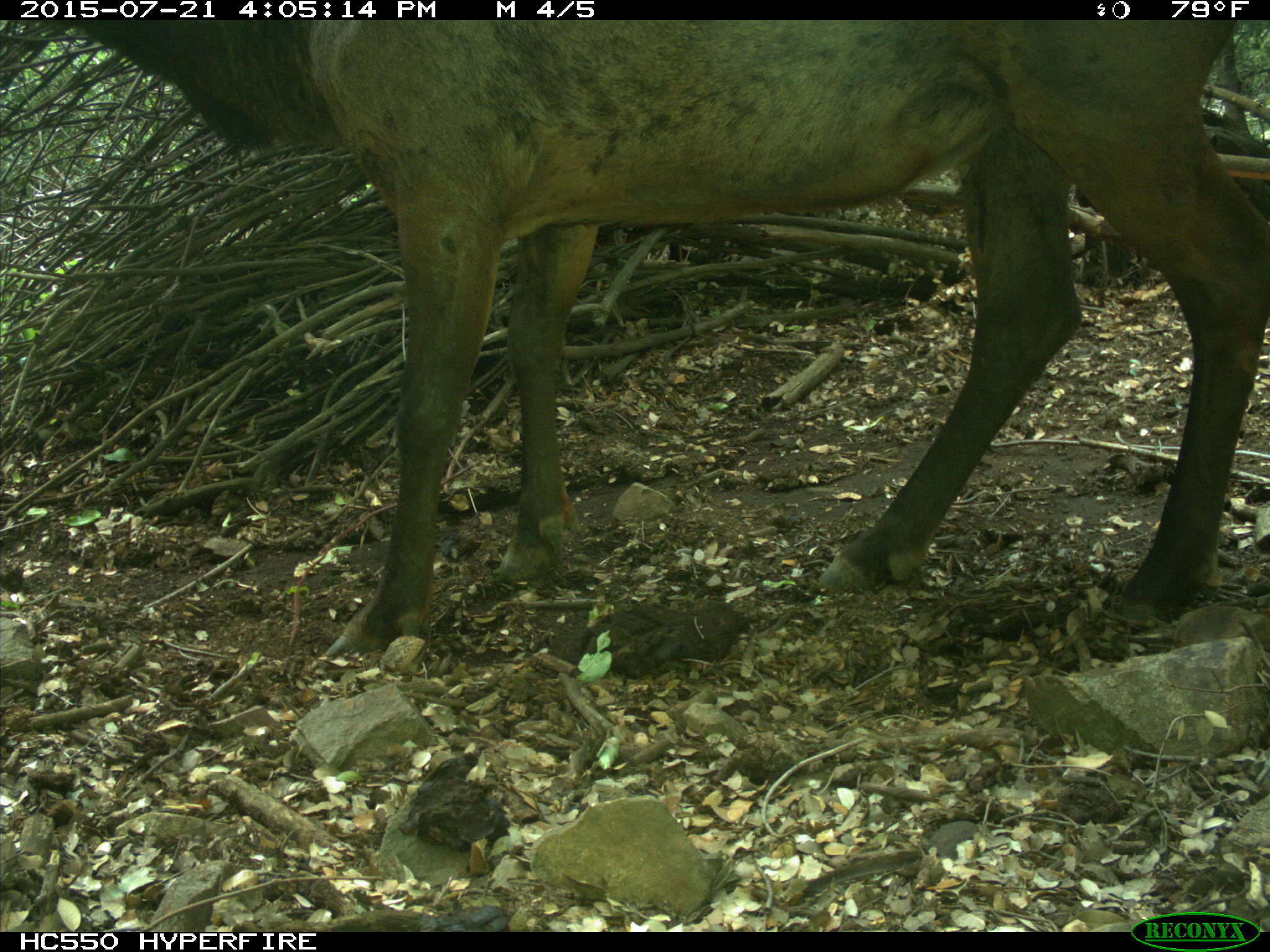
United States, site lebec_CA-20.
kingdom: Animalia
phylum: Chordata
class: Mammalia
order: Artiodactyla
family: Cervidae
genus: Cervus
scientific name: Cervus canadensis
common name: elk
Cervus canadensis (elk).